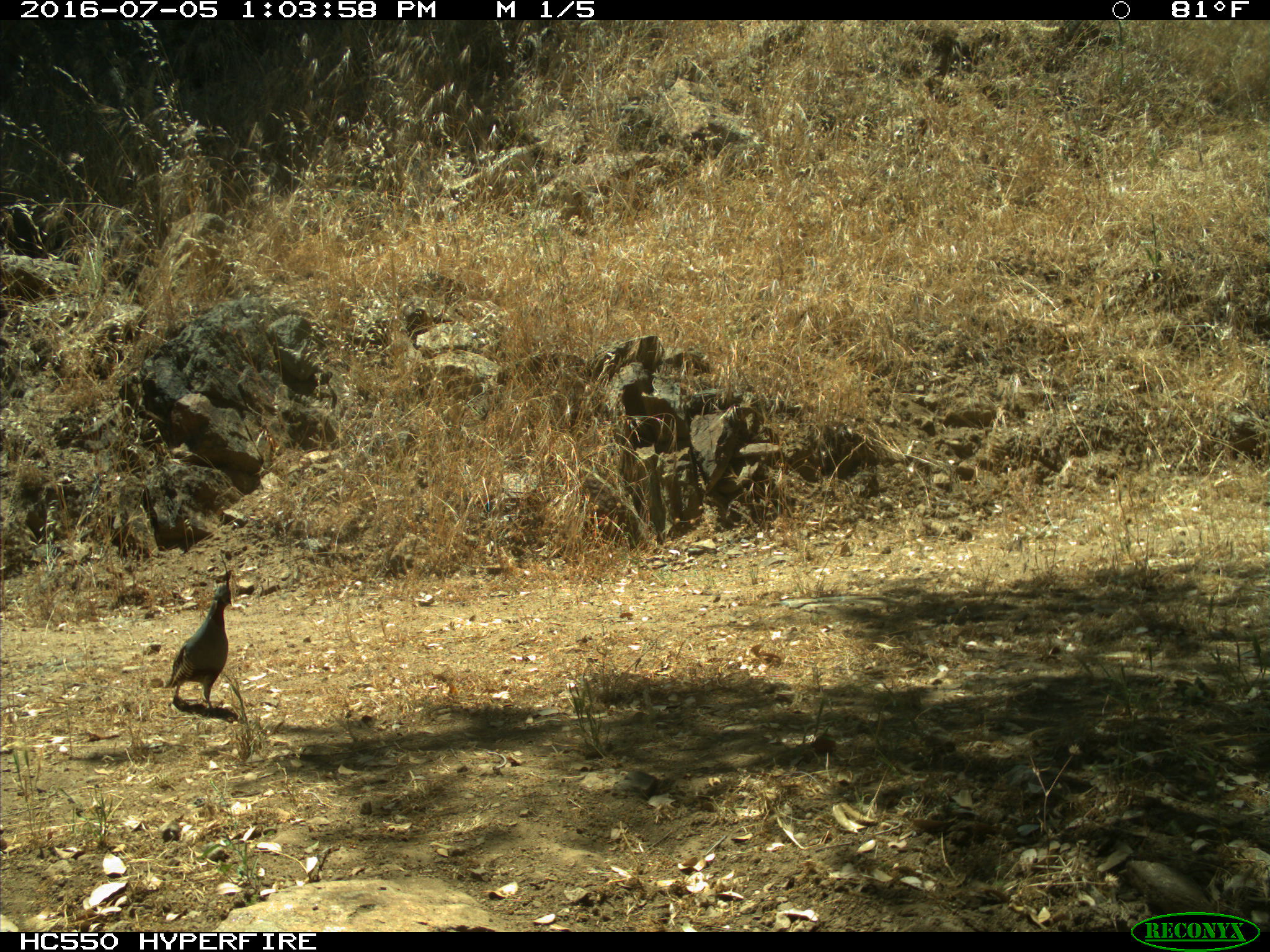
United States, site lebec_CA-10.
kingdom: Animalia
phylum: Chordata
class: Aves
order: Galliformes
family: Odontophoridae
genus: Callipepla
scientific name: Callipepla californica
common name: california quail